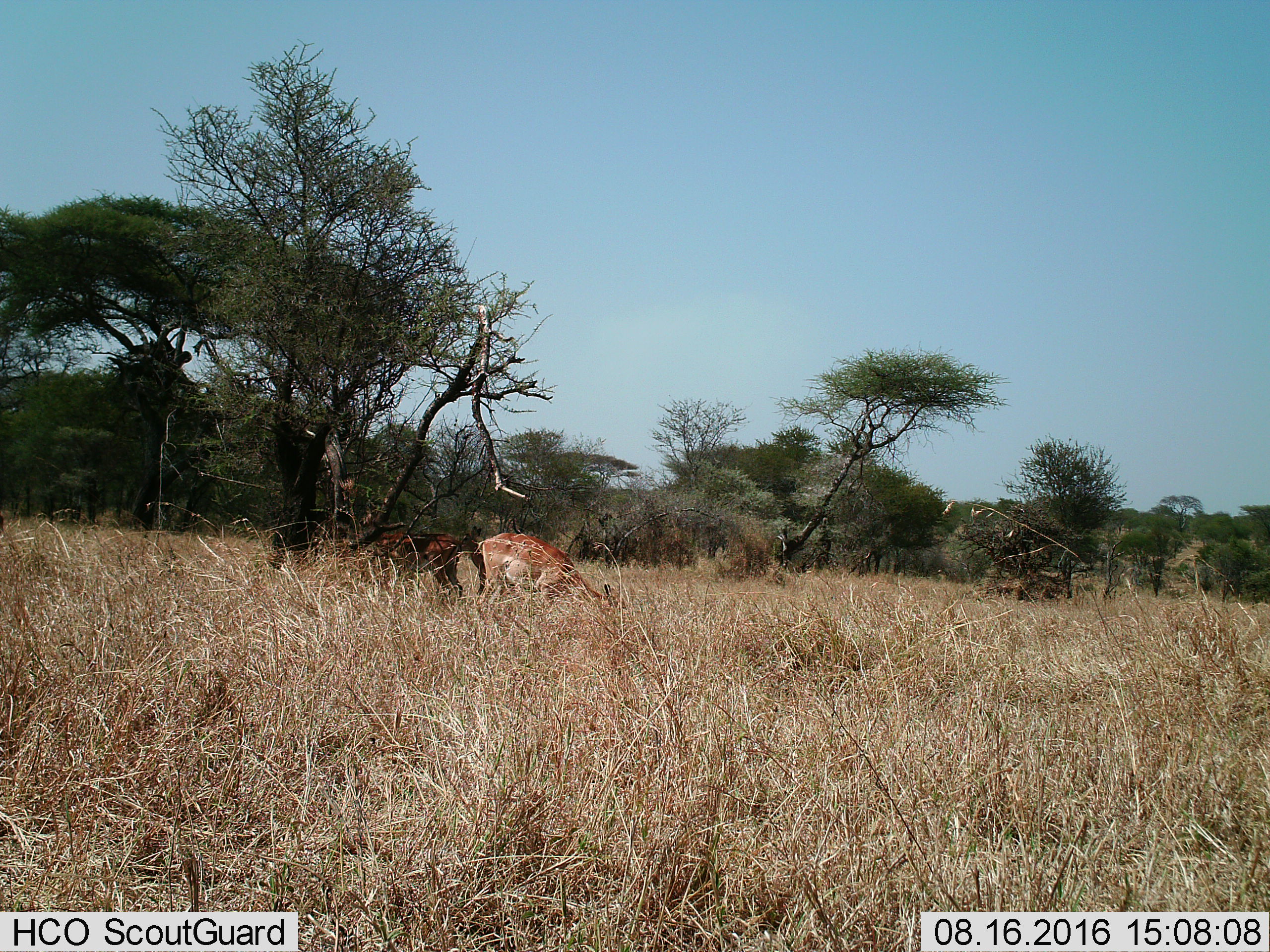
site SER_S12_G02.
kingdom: Animalia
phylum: Chordata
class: Mammalia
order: Artiodactyla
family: Bovidae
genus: Aepyceros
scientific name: Aepyceros melampus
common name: impala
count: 2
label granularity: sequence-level